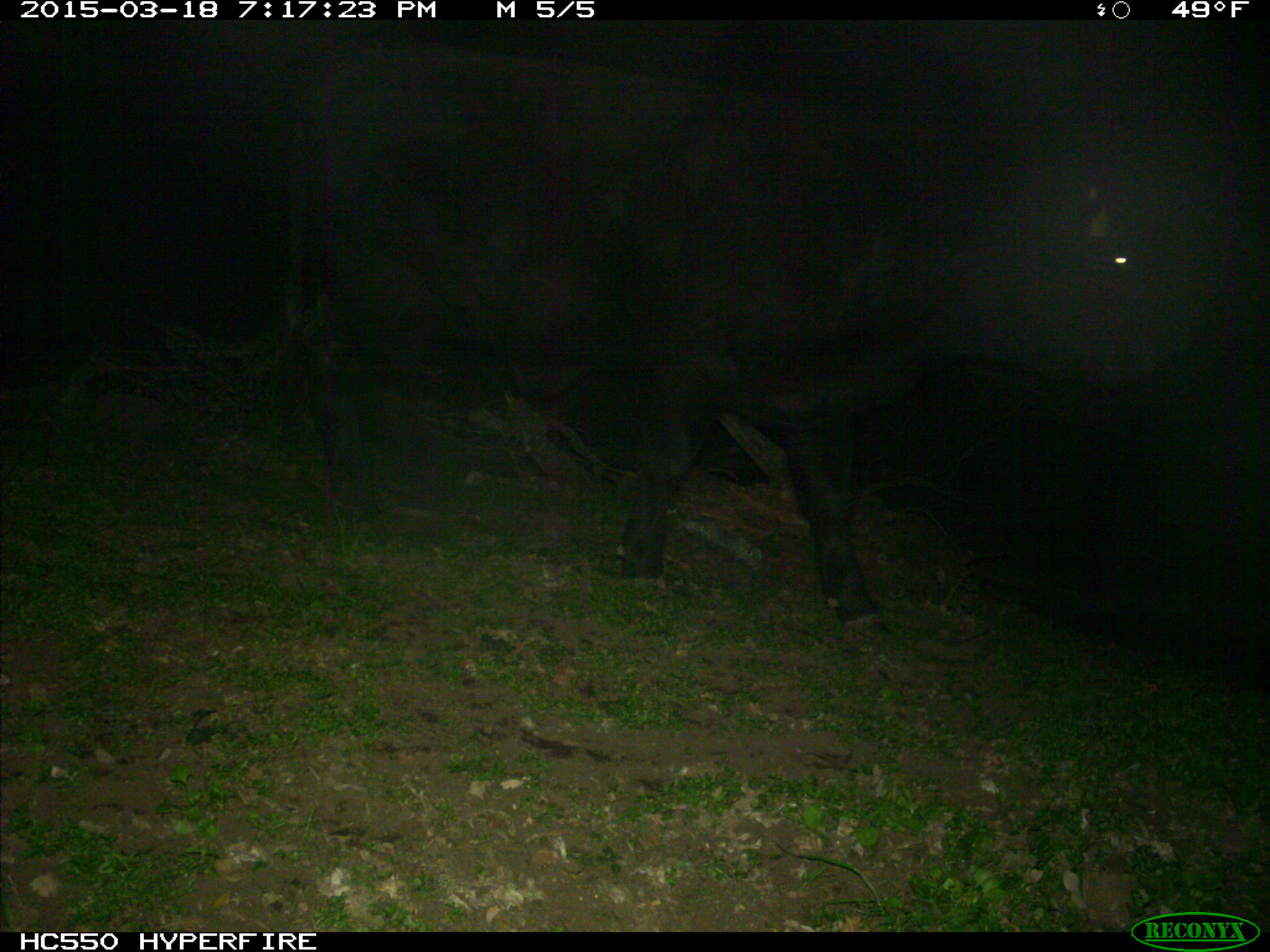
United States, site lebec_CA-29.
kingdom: Animalia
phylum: Chordata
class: Mammalia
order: Artiodactyla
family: Bovidae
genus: Bos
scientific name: Bos taurus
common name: domestic cow